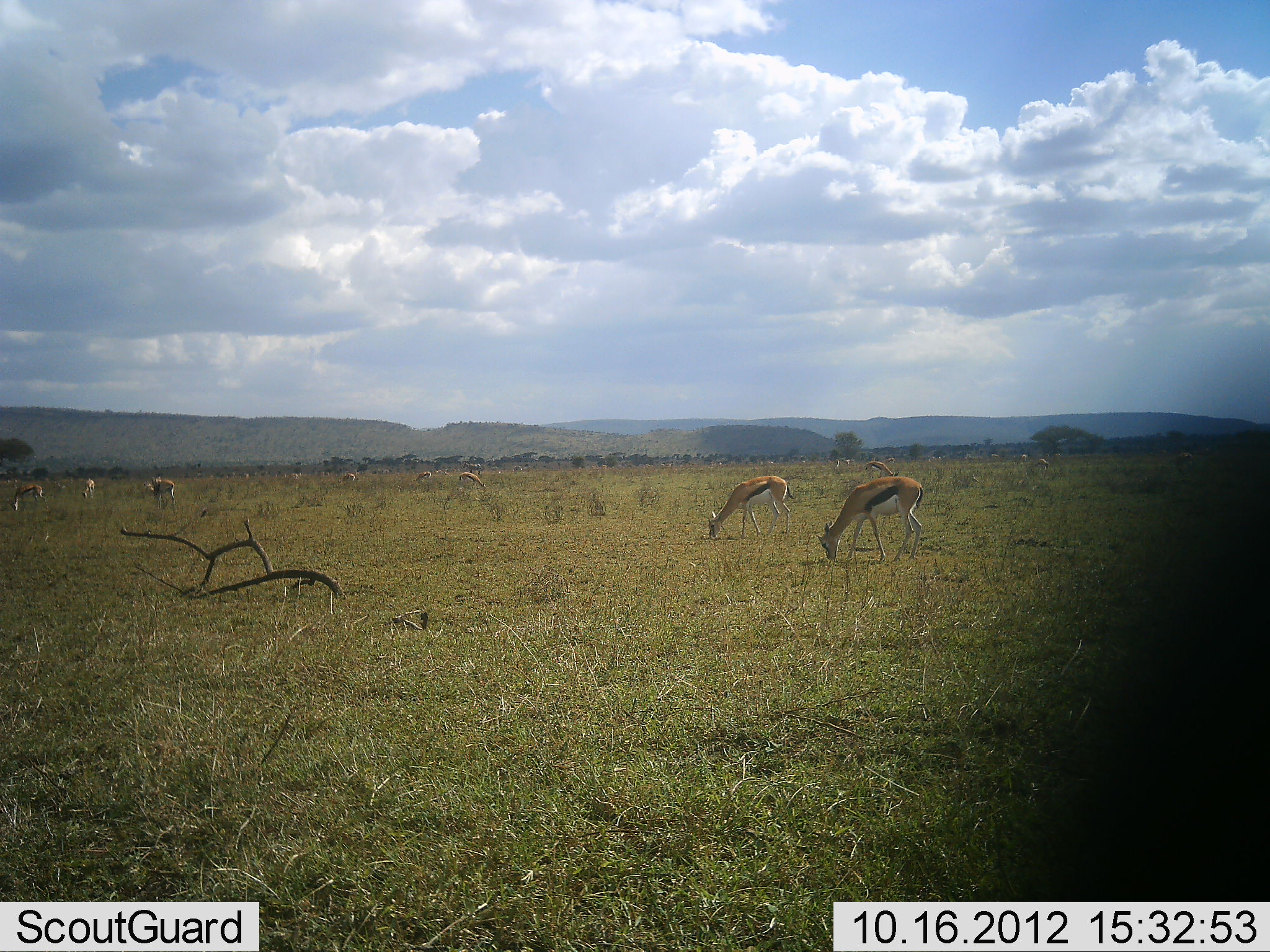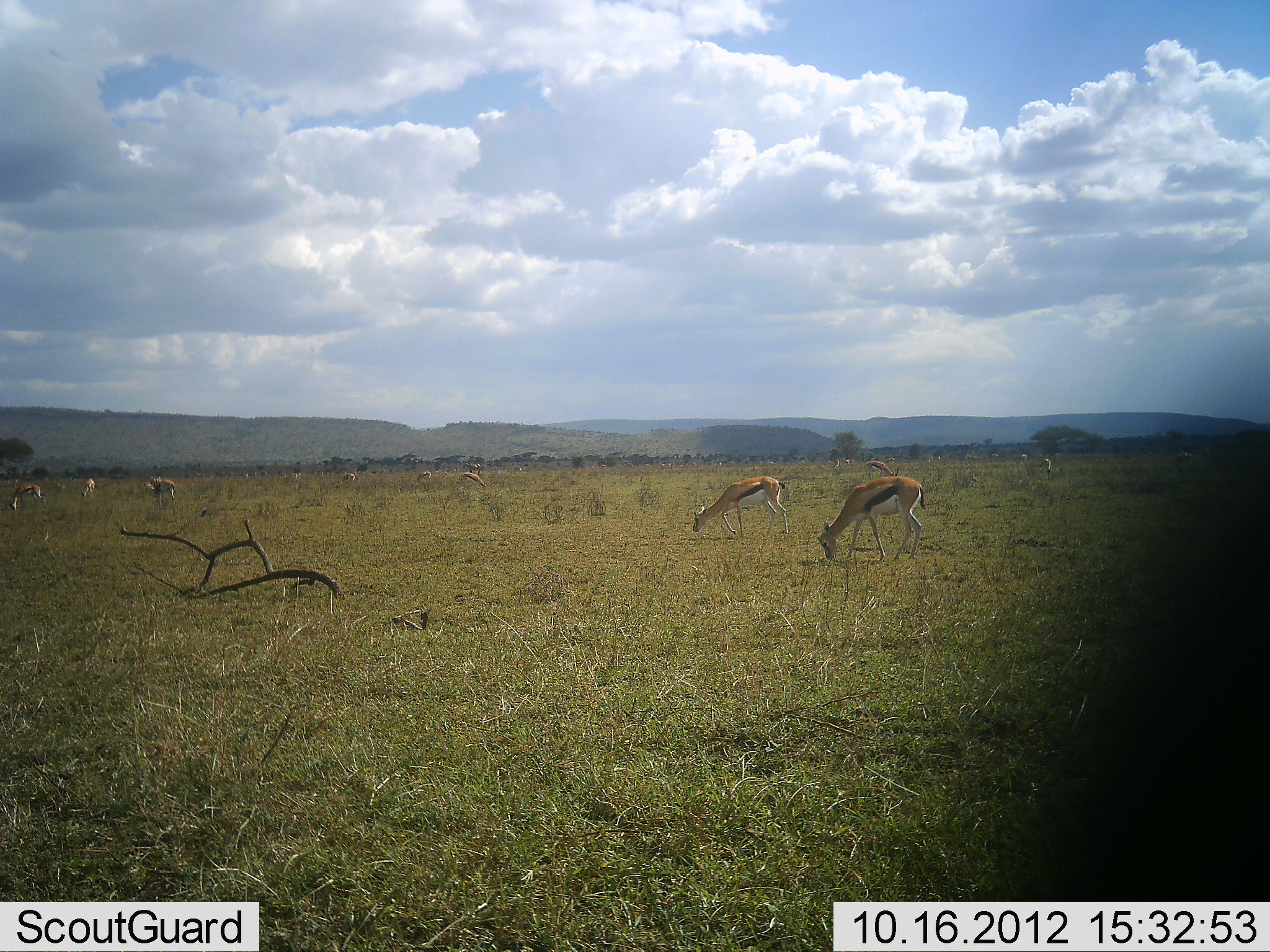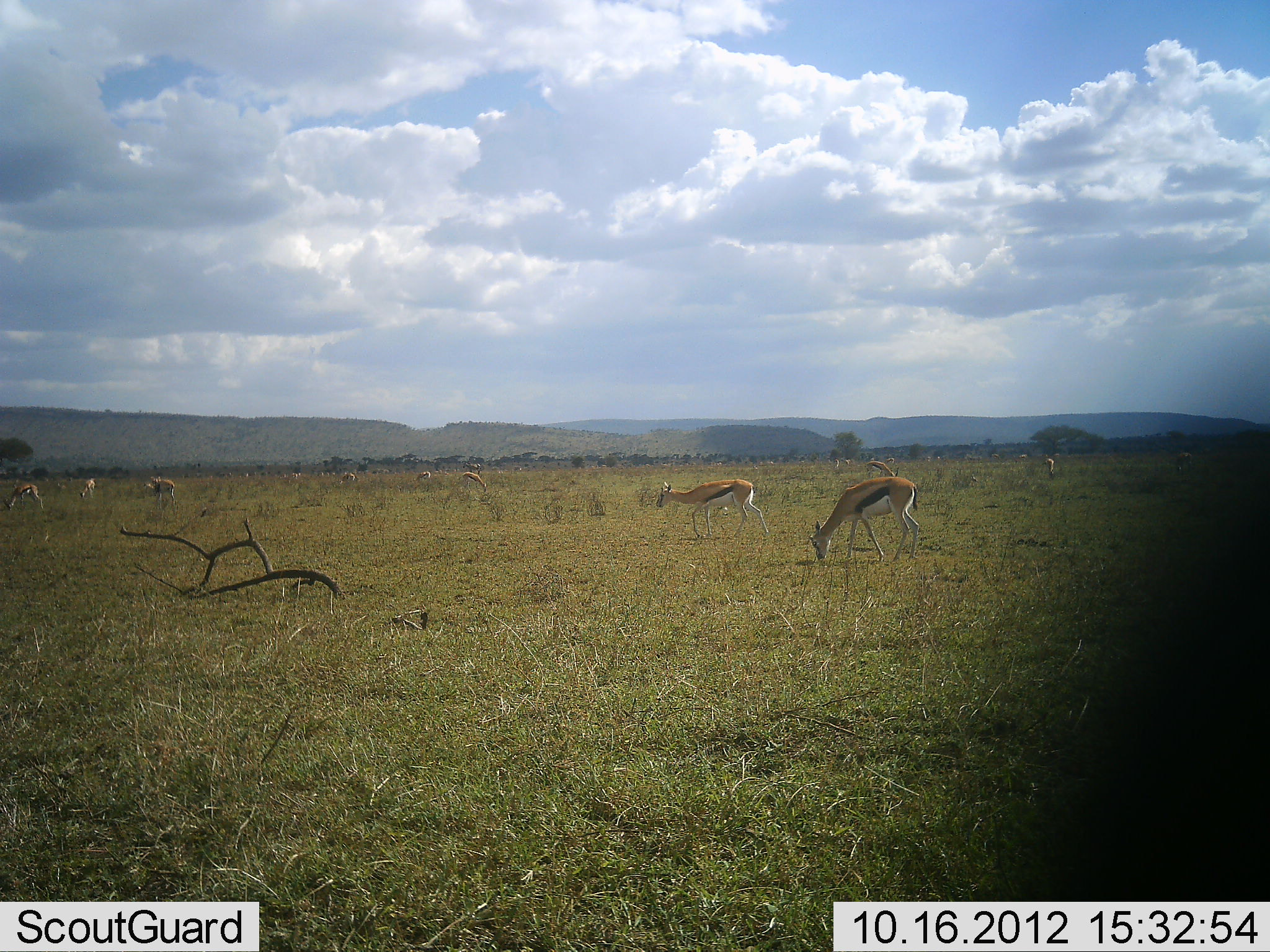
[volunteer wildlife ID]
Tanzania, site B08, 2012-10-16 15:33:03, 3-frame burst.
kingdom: Animalia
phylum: Chordata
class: Mammalia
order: Artiodactyla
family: Bovidae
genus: Eudorcas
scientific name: Eudorcas thomsonii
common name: thomson's gazelle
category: gazellethomsons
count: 11-50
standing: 30%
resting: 0%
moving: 20%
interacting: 0%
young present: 0%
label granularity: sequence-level